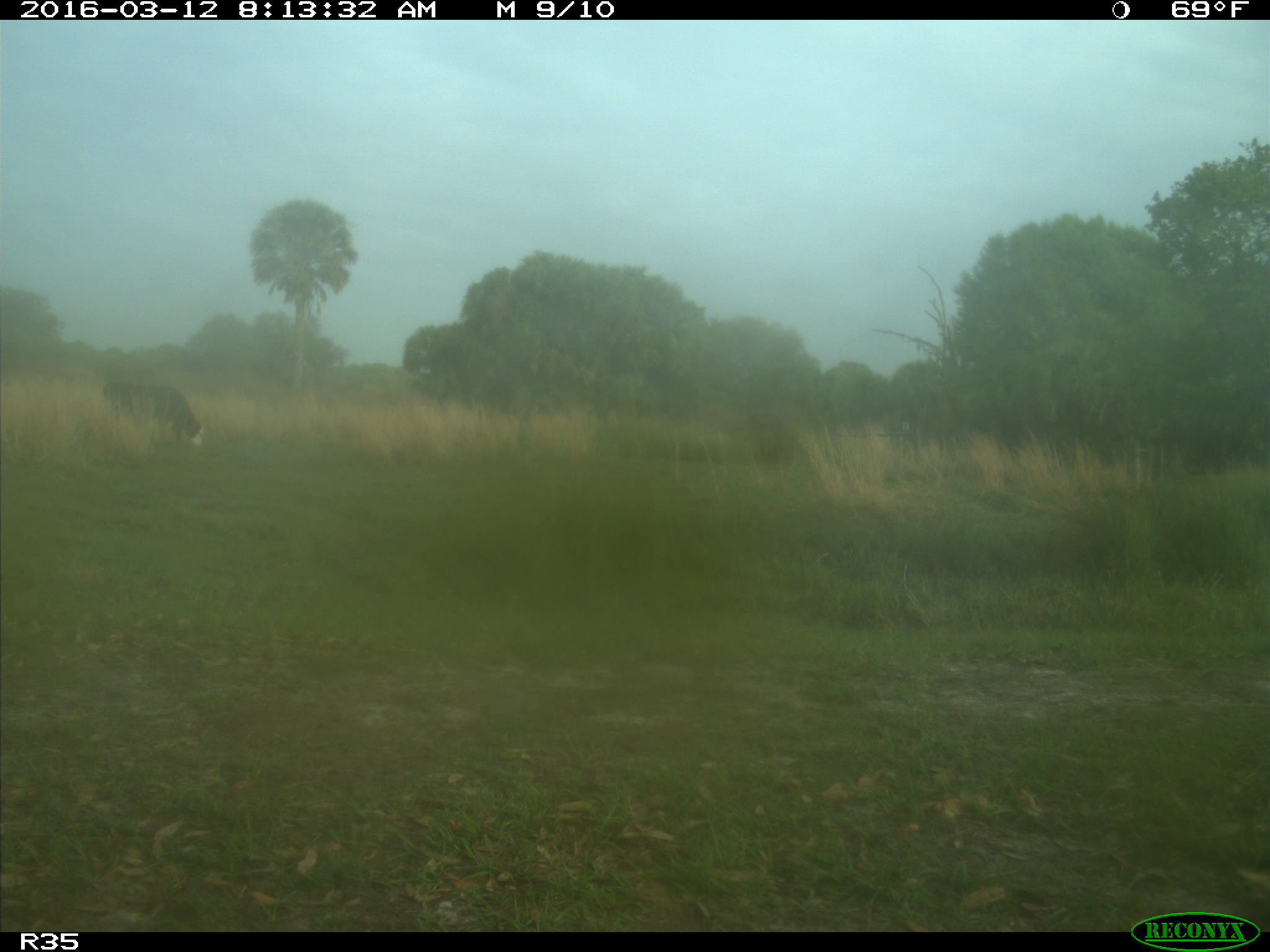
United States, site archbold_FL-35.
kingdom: Animalia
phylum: Chordata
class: Mammalia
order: Artiodactyla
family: Bovidae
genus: Bos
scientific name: Bos taurus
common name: domestic cow